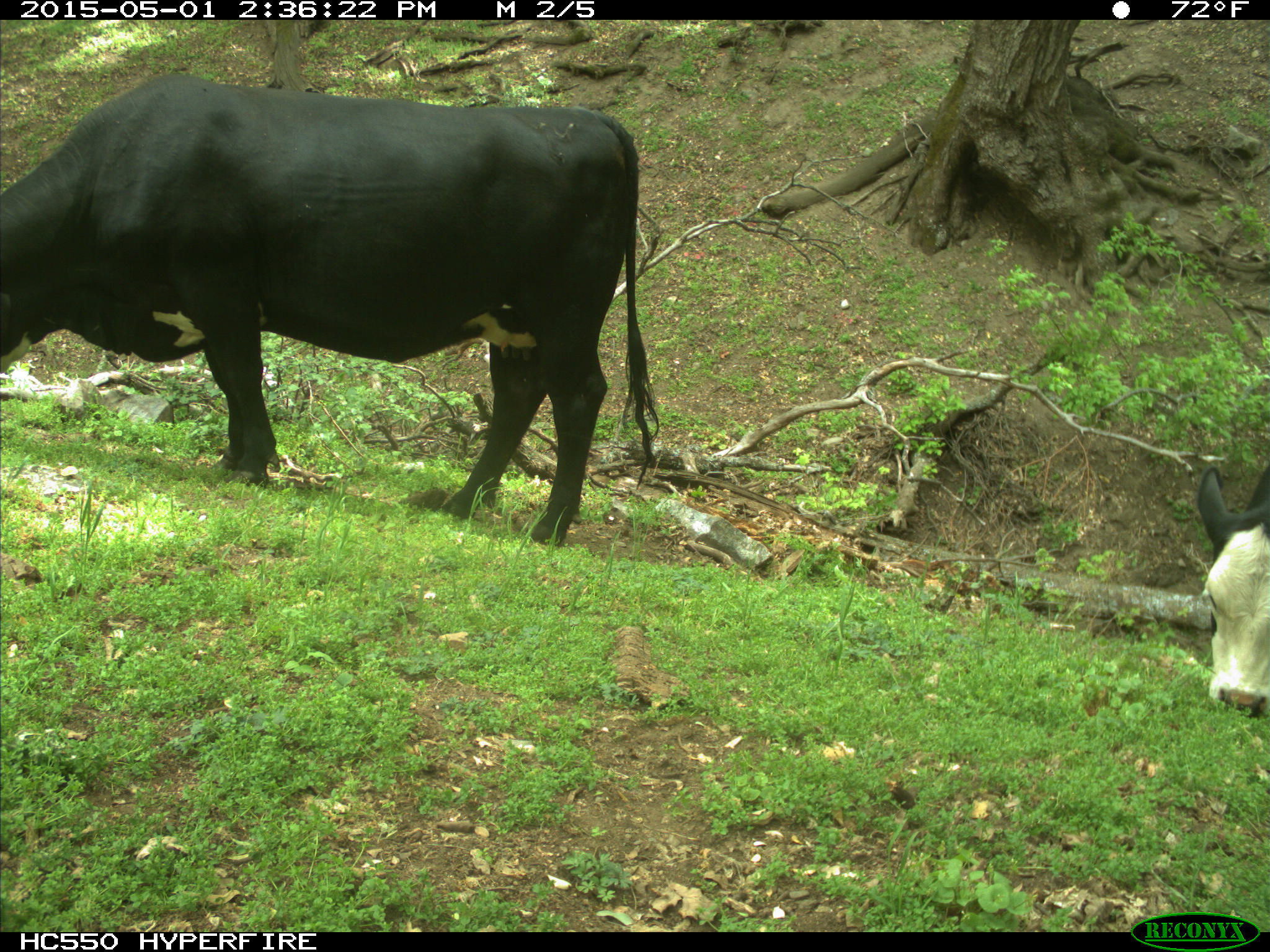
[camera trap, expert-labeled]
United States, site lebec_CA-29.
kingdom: Animalia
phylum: Chordata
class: Mammalia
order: Artiodactyla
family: Bovidae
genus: Bos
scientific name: Bos taurus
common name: domestic cow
Bos taurus (domestic cow).